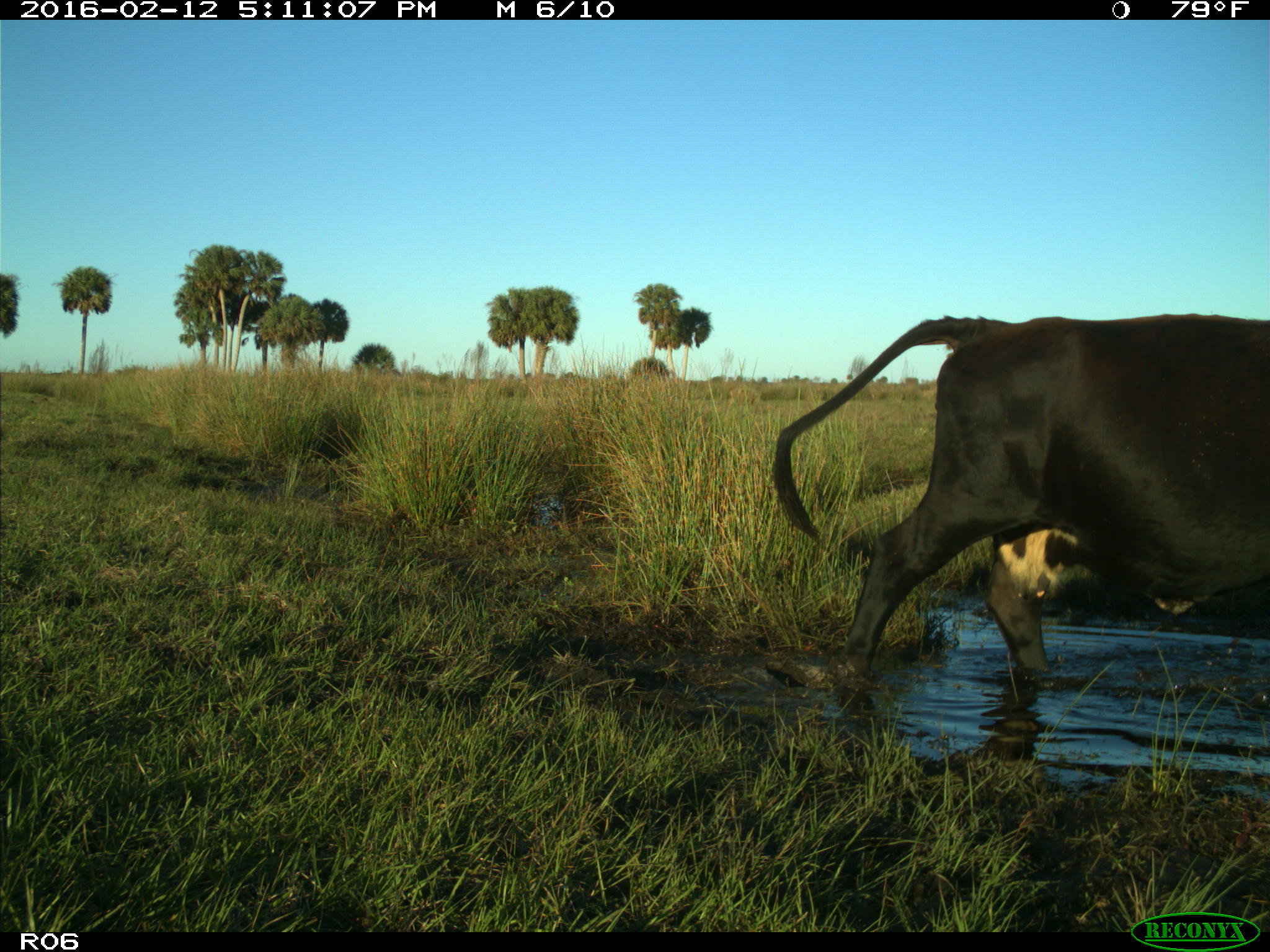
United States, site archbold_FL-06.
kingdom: Animalia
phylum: Chordata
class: Mammalia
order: Artiodactyla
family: Bovidae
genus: Bos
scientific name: Bos taurus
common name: domestic cow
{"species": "Bos taurus (domestic cow)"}